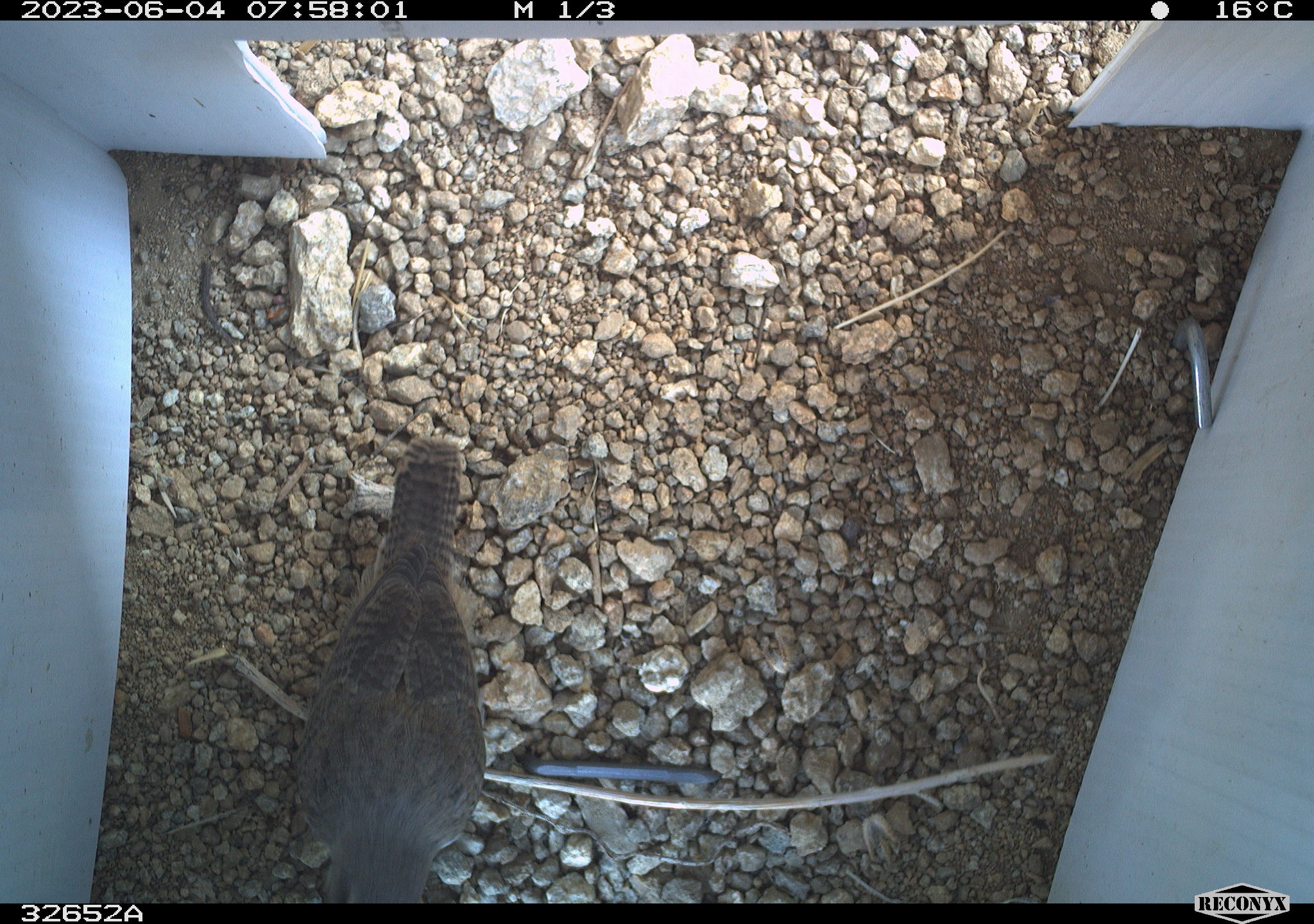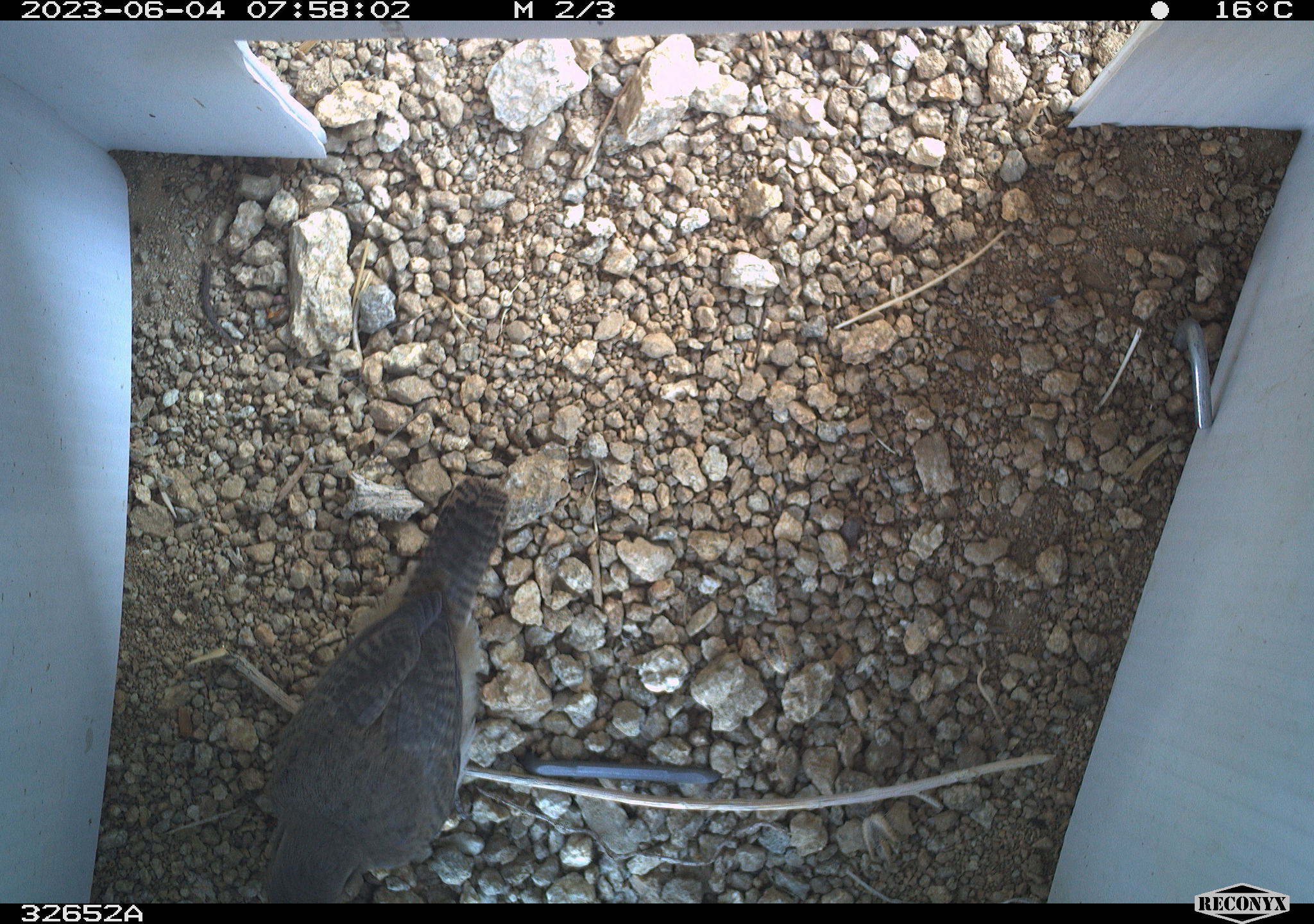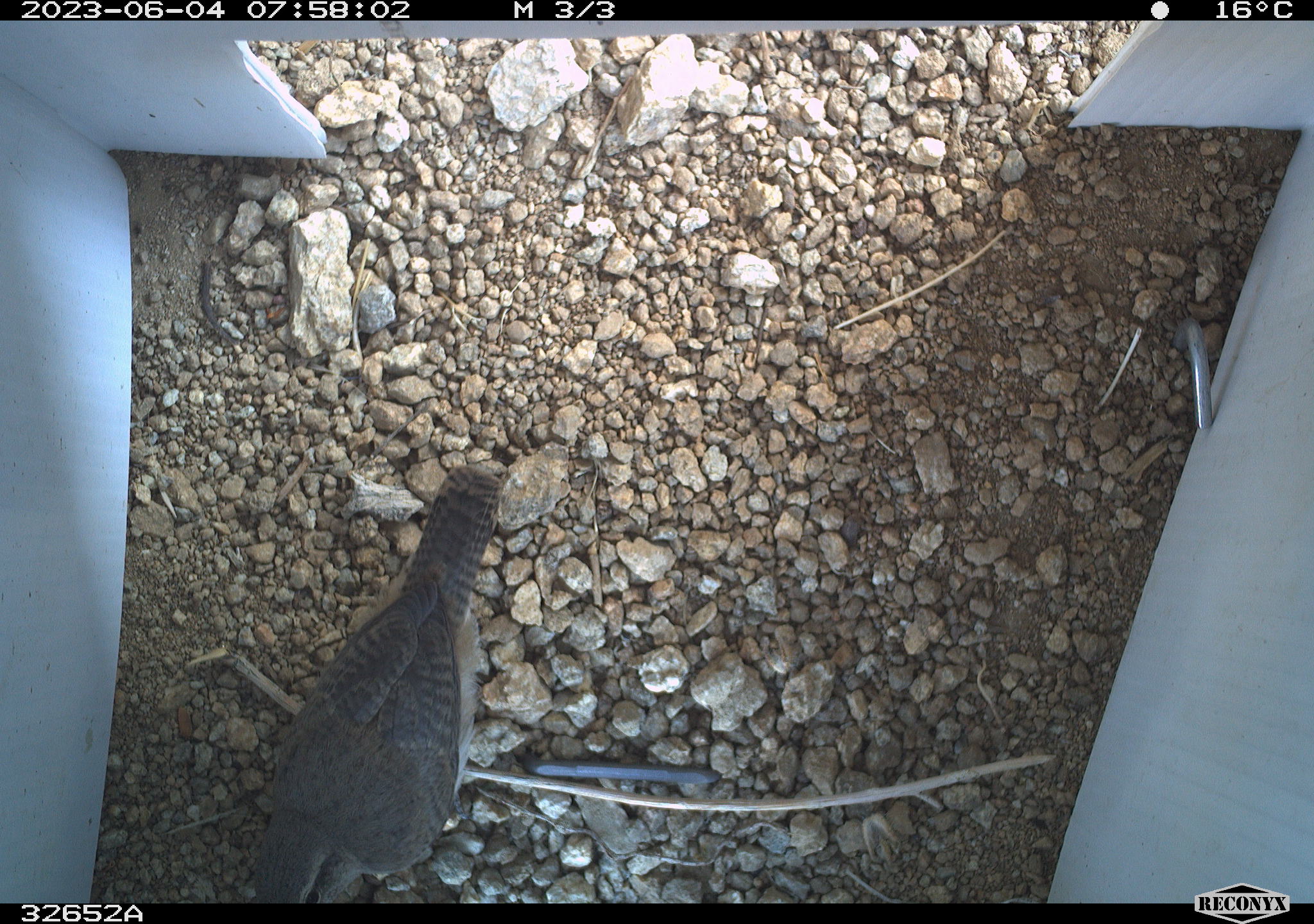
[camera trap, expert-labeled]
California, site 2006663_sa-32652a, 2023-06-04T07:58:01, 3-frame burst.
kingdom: Animalia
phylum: Chordata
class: Aves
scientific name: Aves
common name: bird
Bird (Aves).